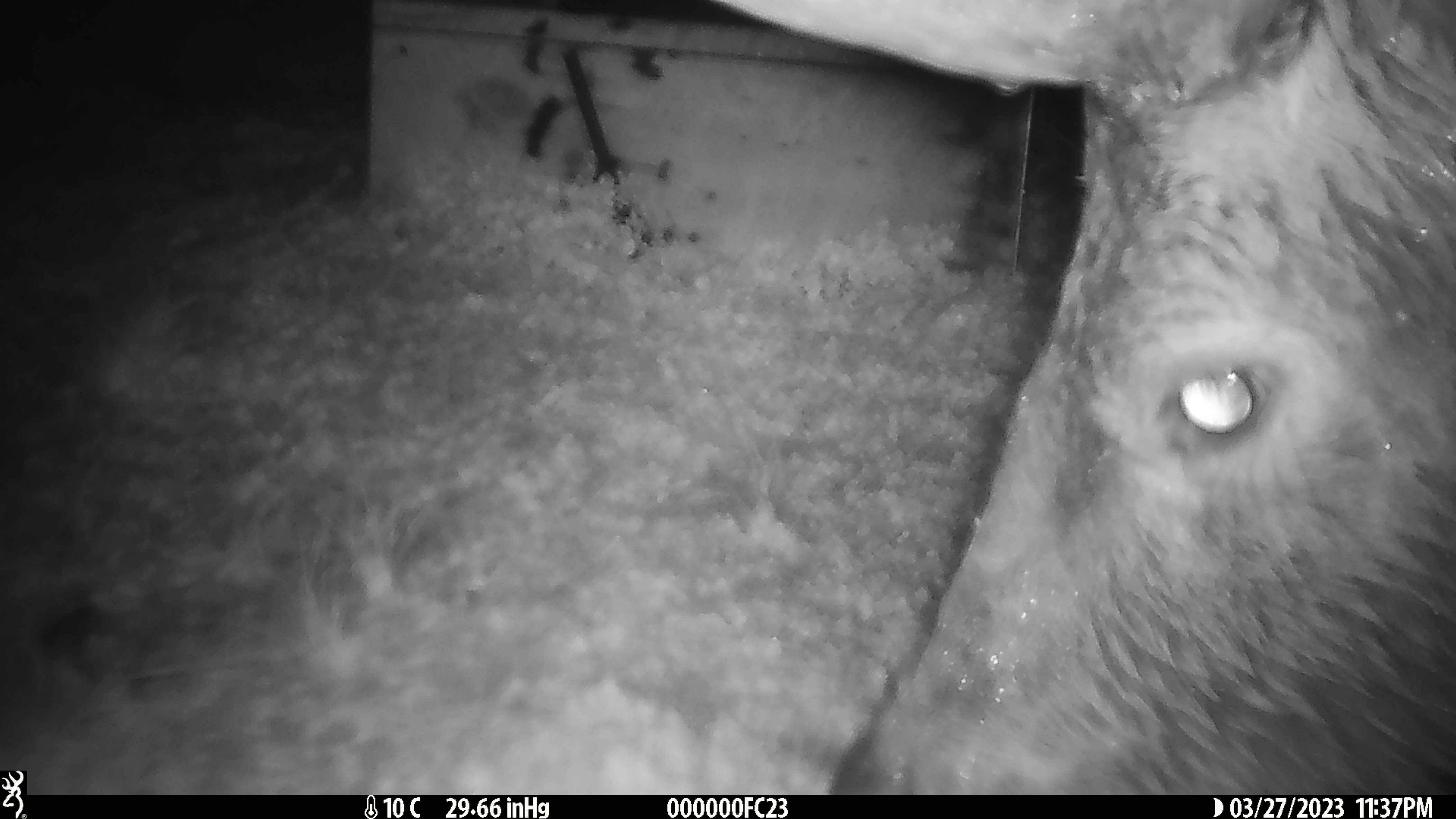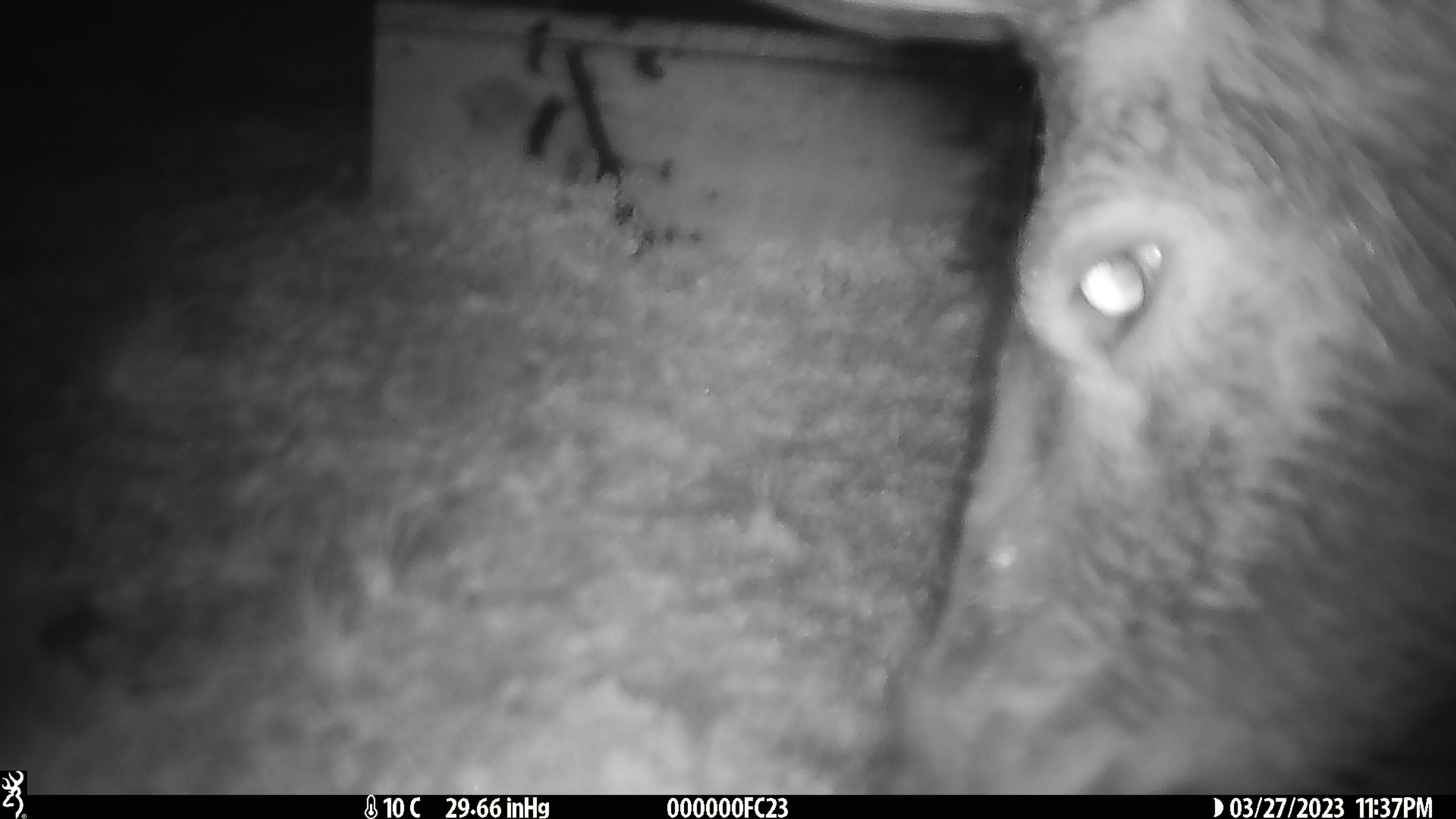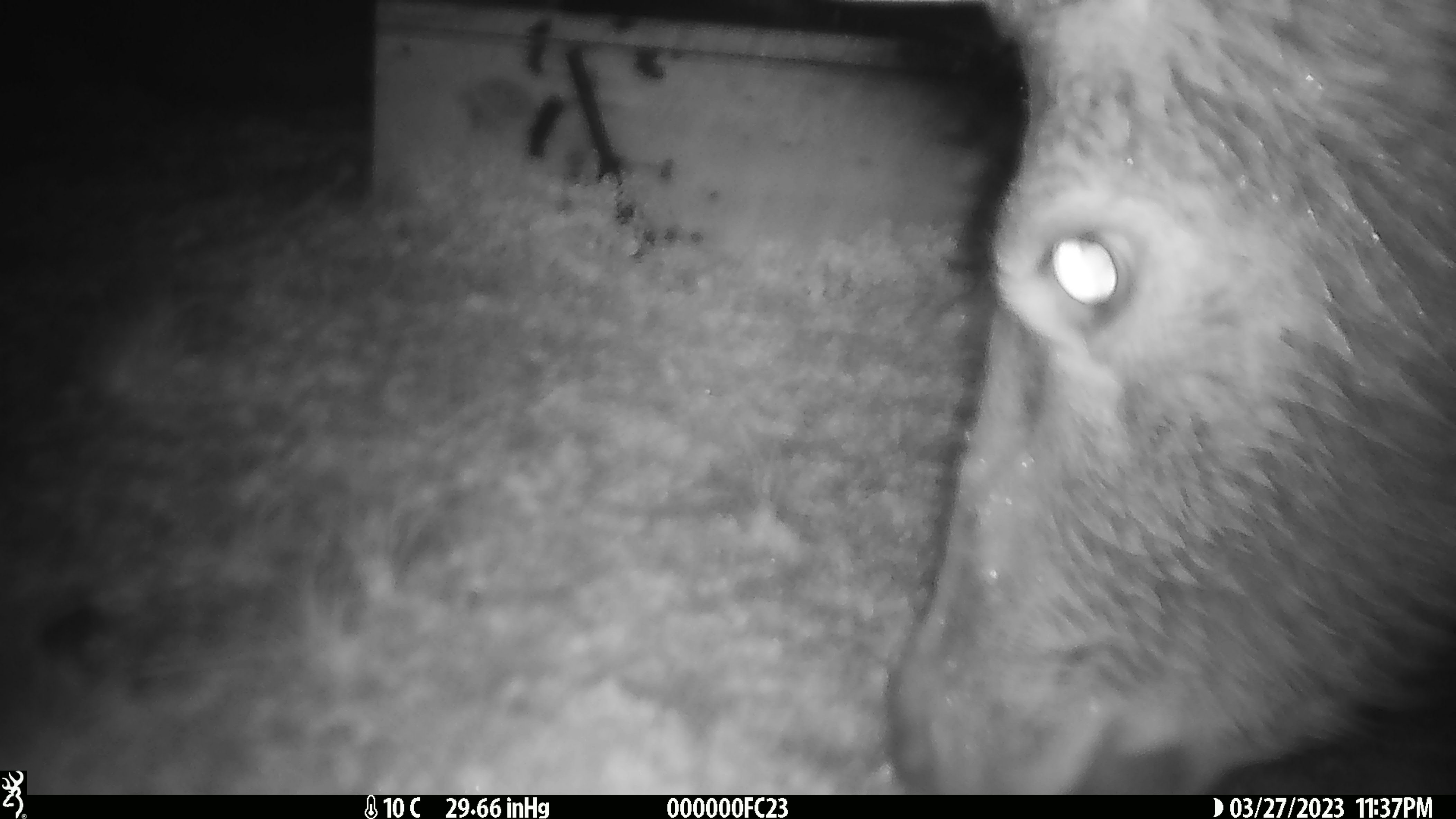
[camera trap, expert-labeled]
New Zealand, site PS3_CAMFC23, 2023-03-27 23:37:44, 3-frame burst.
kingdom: Animalia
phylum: Chordata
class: Mammalia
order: Artiodactyla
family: Cervidae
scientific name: Cervidae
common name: deer